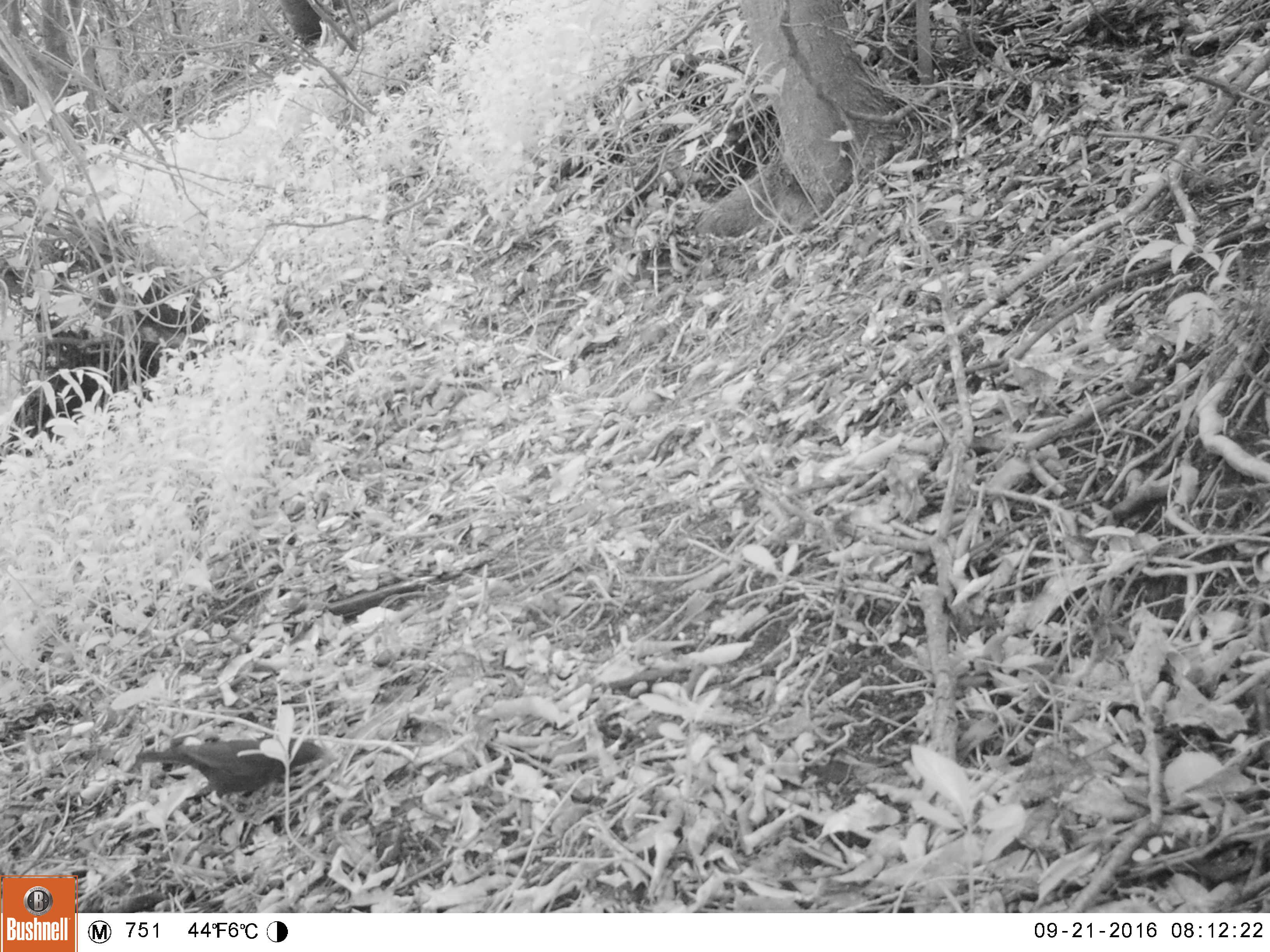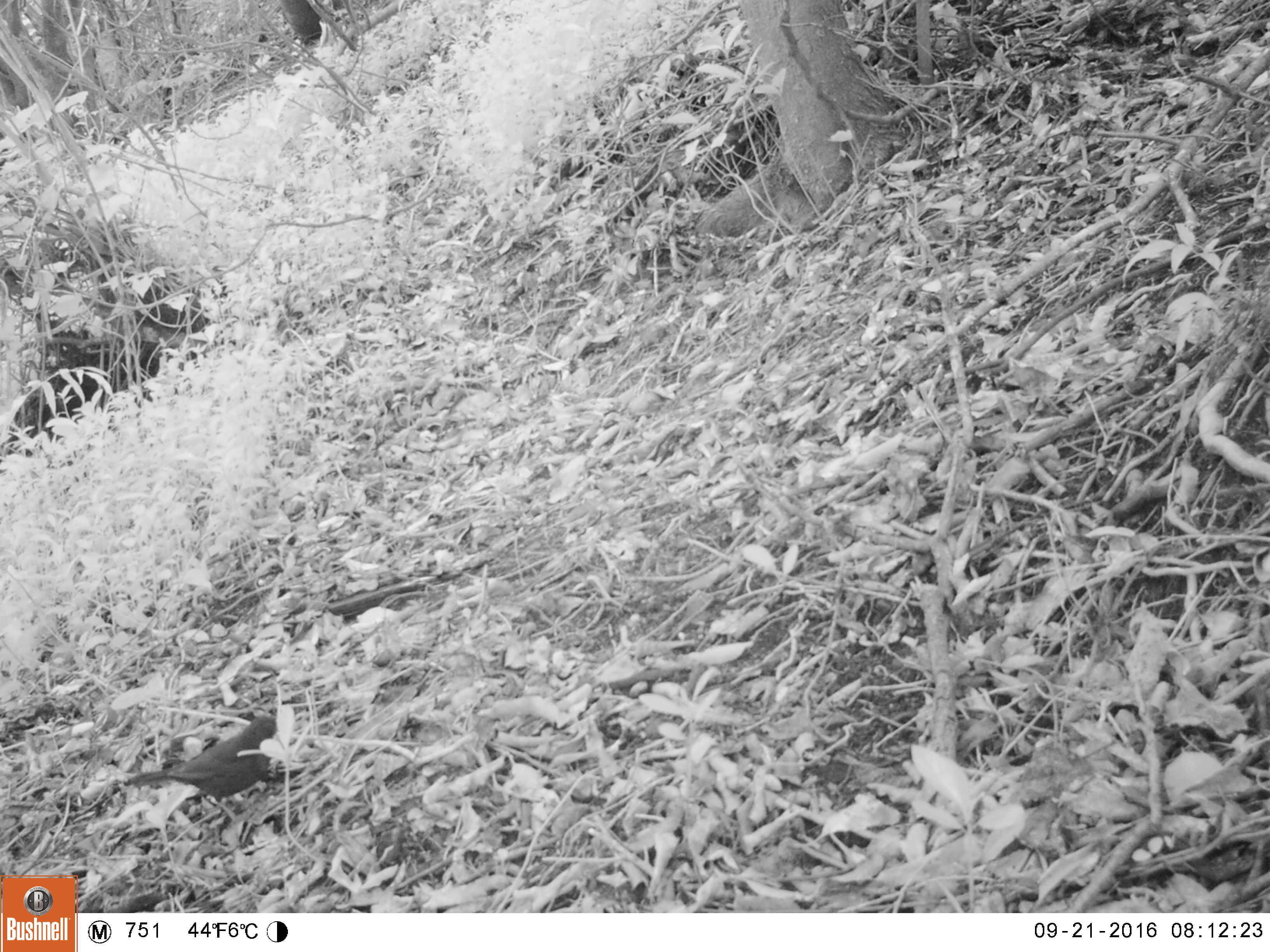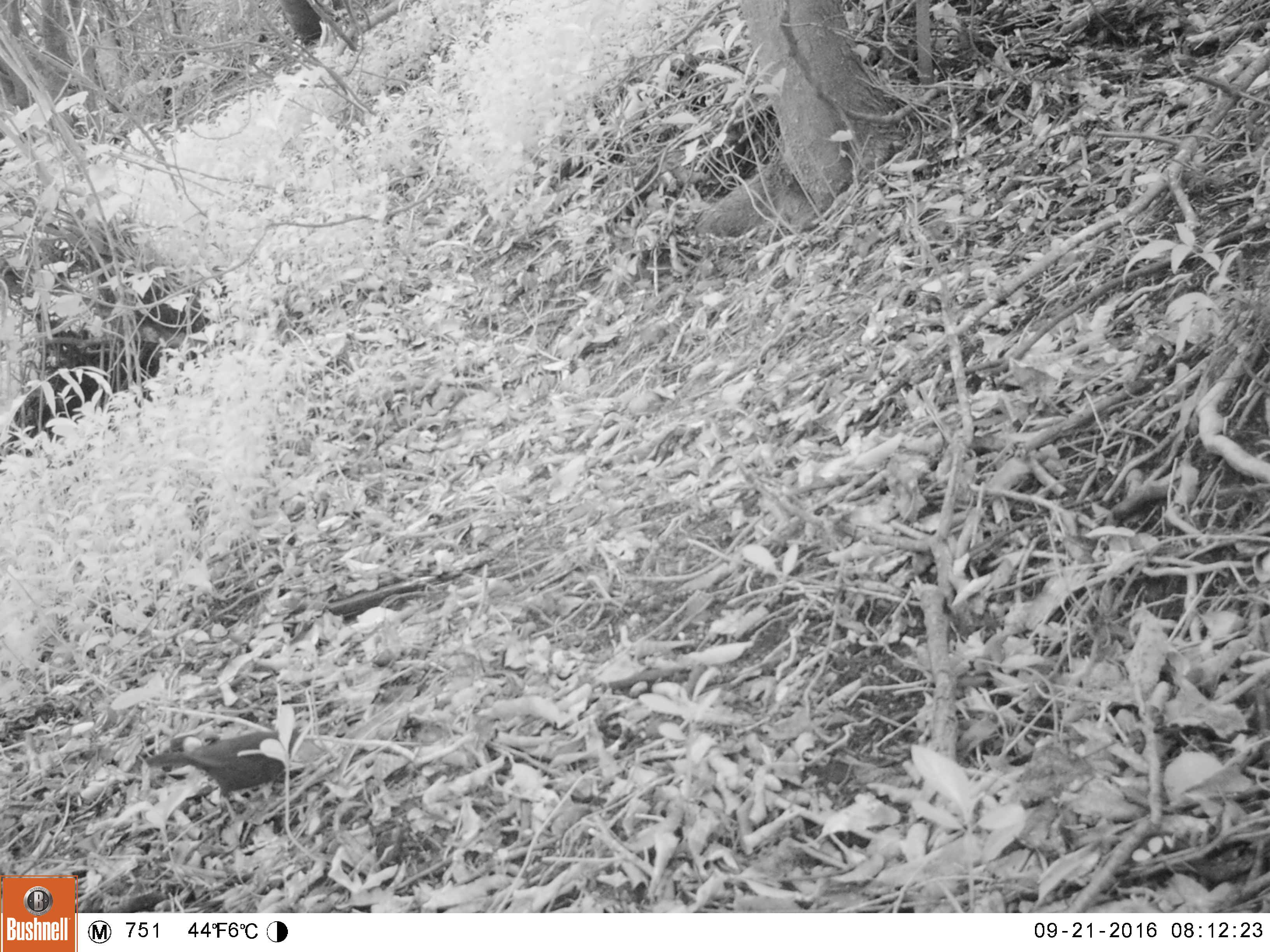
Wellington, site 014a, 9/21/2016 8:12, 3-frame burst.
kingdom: Animalia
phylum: Chordata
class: Aves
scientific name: Aves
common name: bird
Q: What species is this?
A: Bird (Aves).